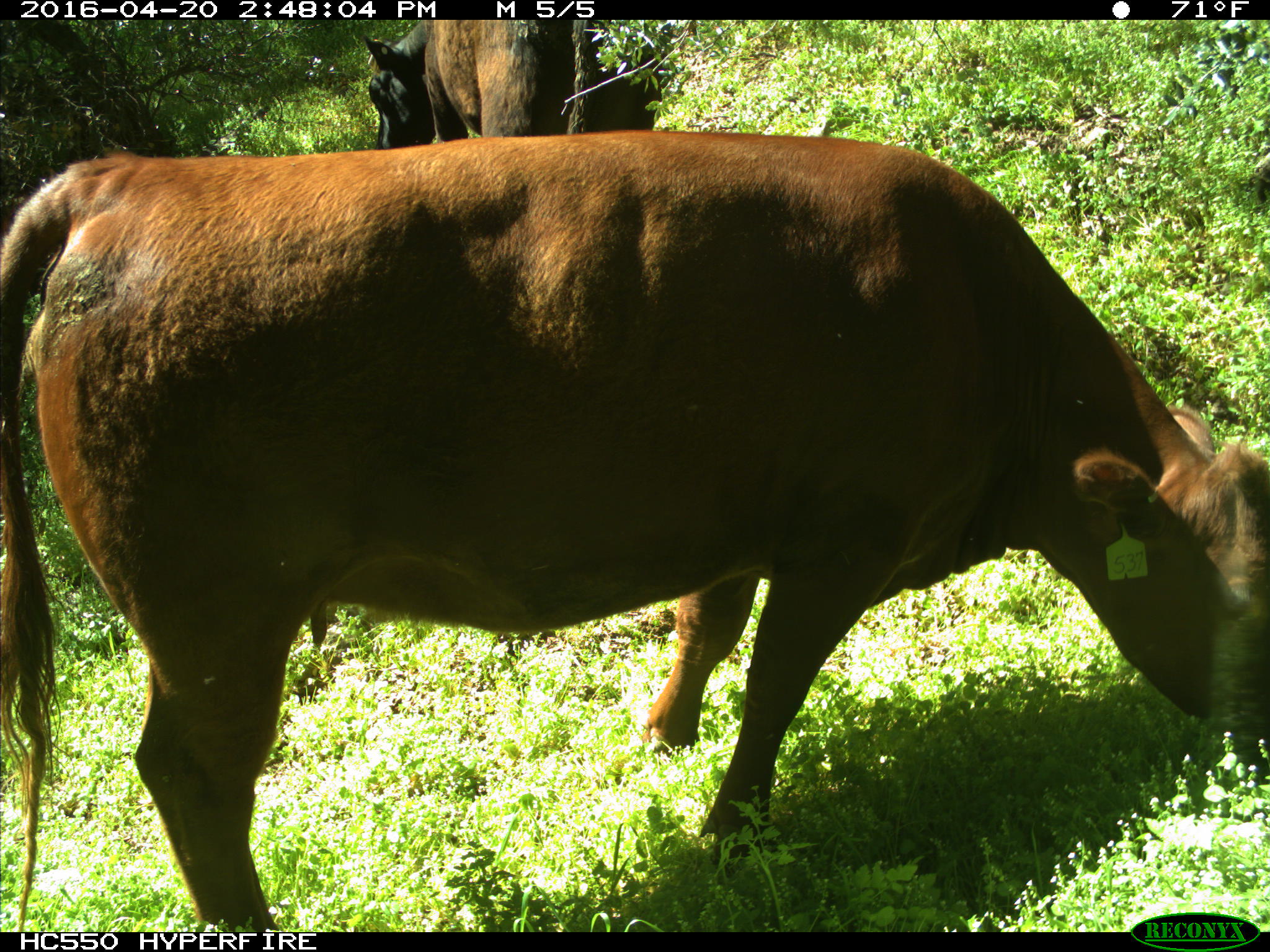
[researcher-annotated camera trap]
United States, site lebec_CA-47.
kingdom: Animalia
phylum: Chordata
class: Mammalia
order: Artiodactyla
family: Bovidae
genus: Bos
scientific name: Bos taurus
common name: domestic cow